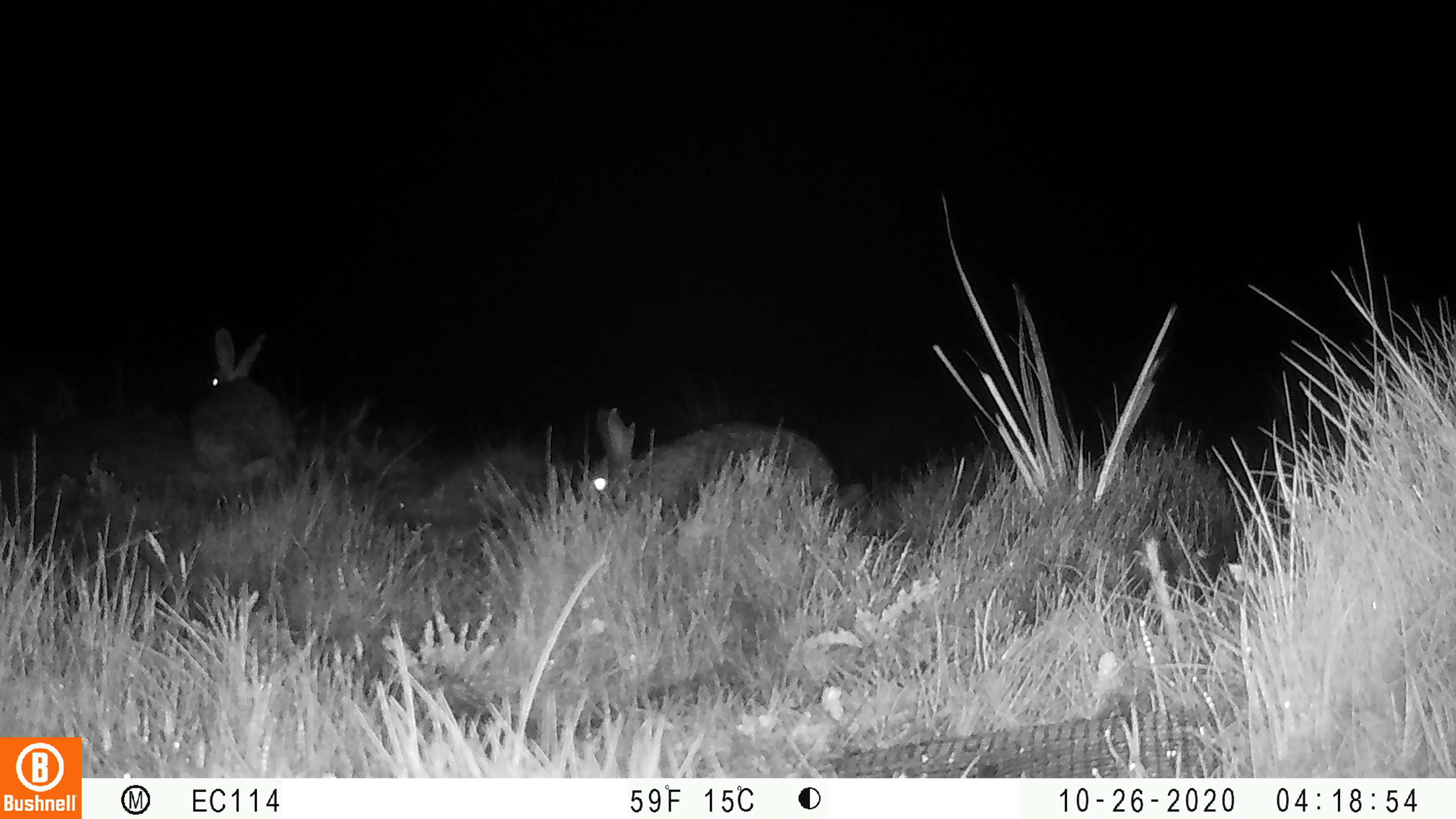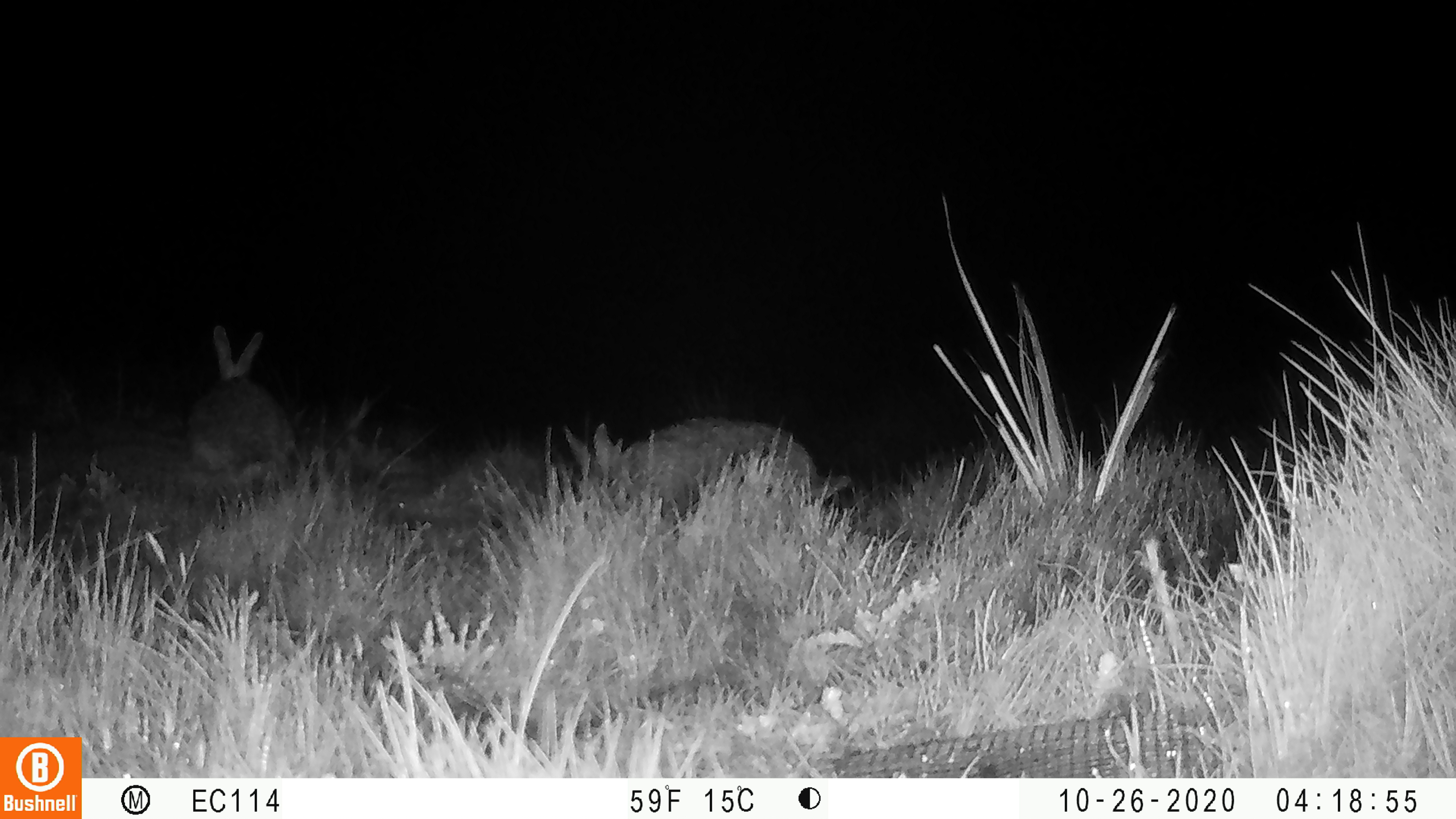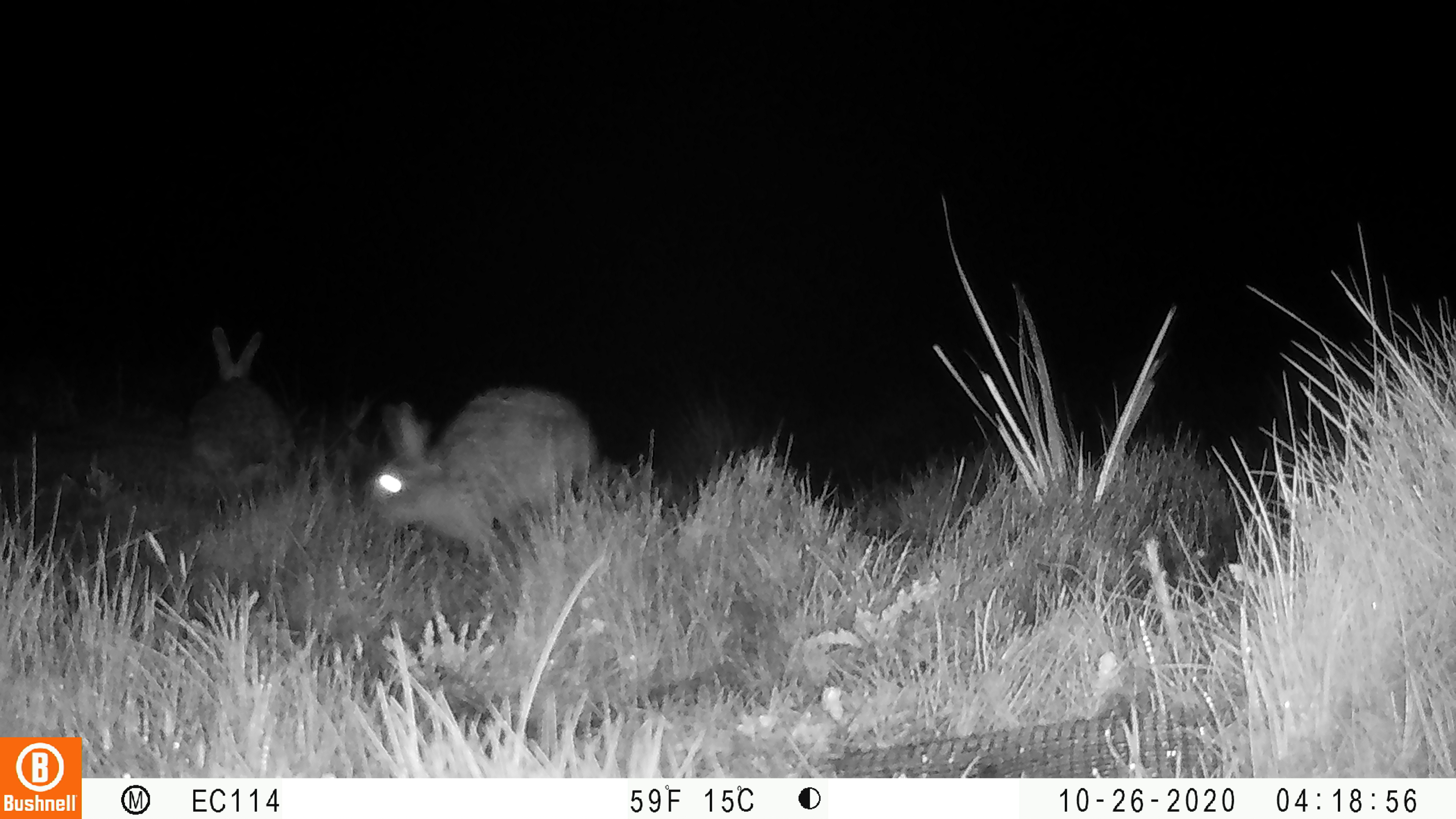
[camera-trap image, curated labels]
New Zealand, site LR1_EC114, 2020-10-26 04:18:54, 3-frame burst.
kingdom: Animalia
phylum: Chordata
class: Mammalia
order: Lagomorpha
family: Leporidae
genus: Oryctolagus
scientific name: Oryctolagus cuniculus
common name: european rabbit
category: rabbit